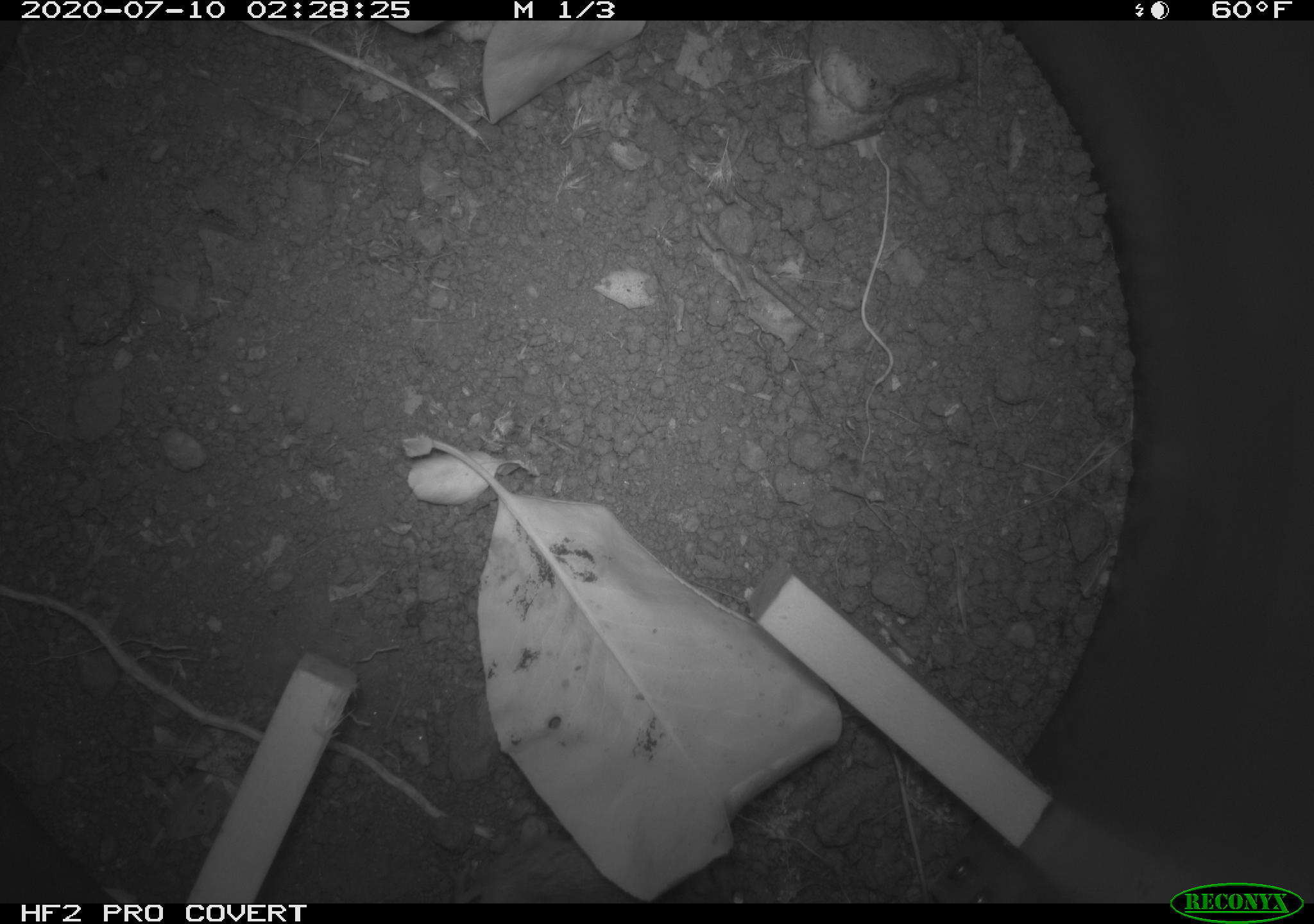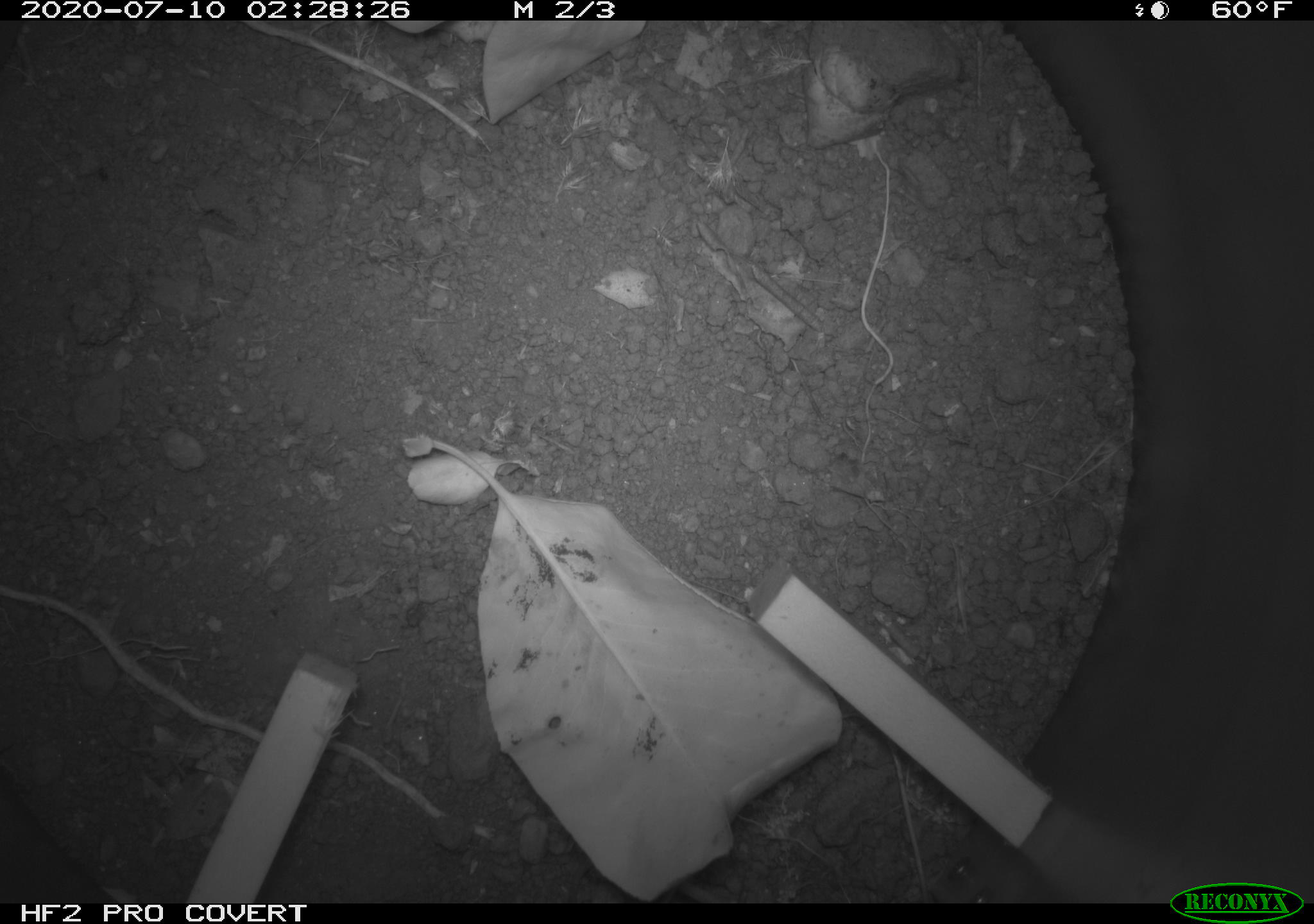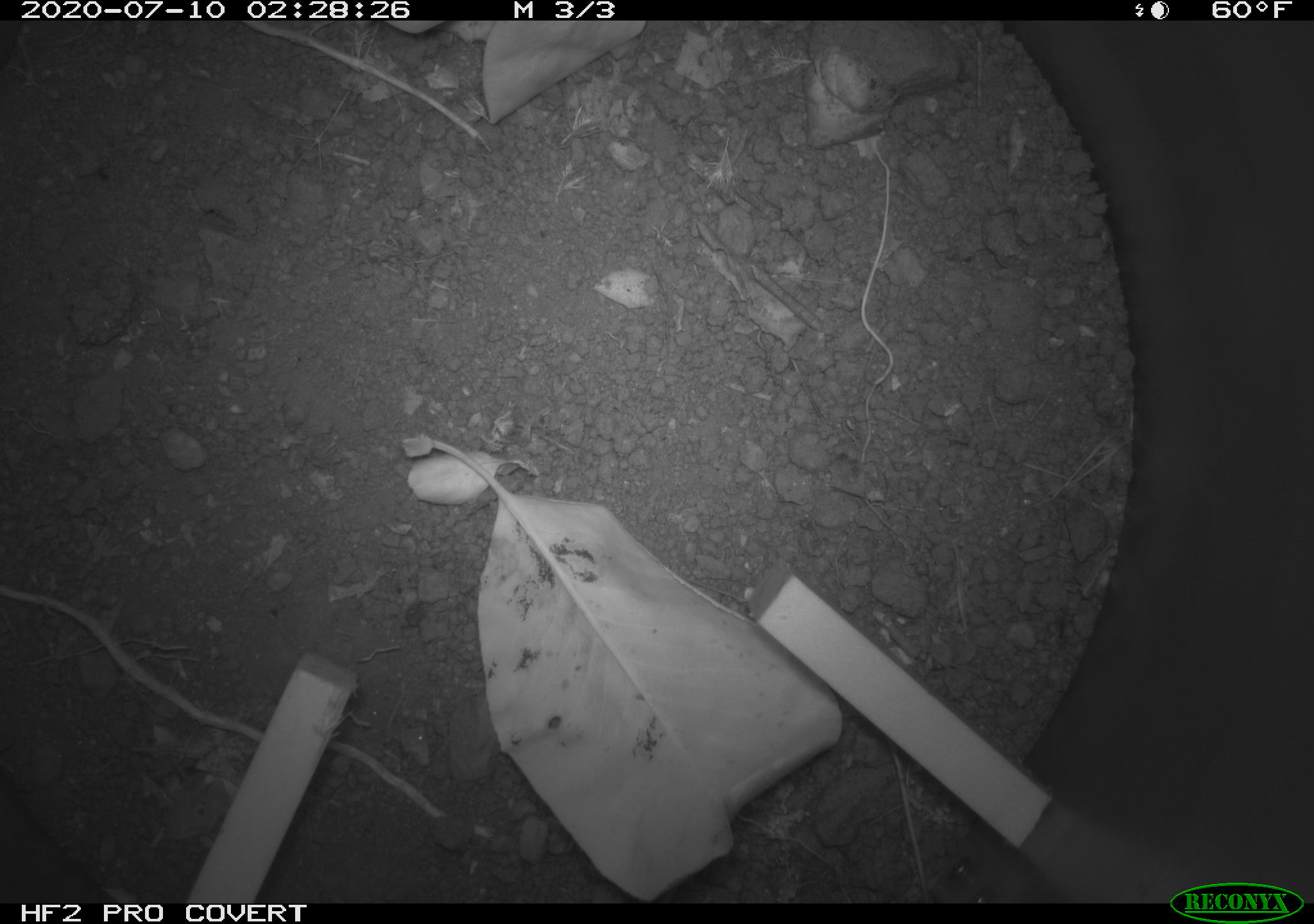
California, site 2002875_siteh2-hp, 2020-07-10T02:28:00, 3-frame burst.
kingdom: Animalia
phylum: Chordata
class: Mammalia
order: Rodentia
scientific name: Rodentia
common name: rodent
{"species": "rodent (Rodentia)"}